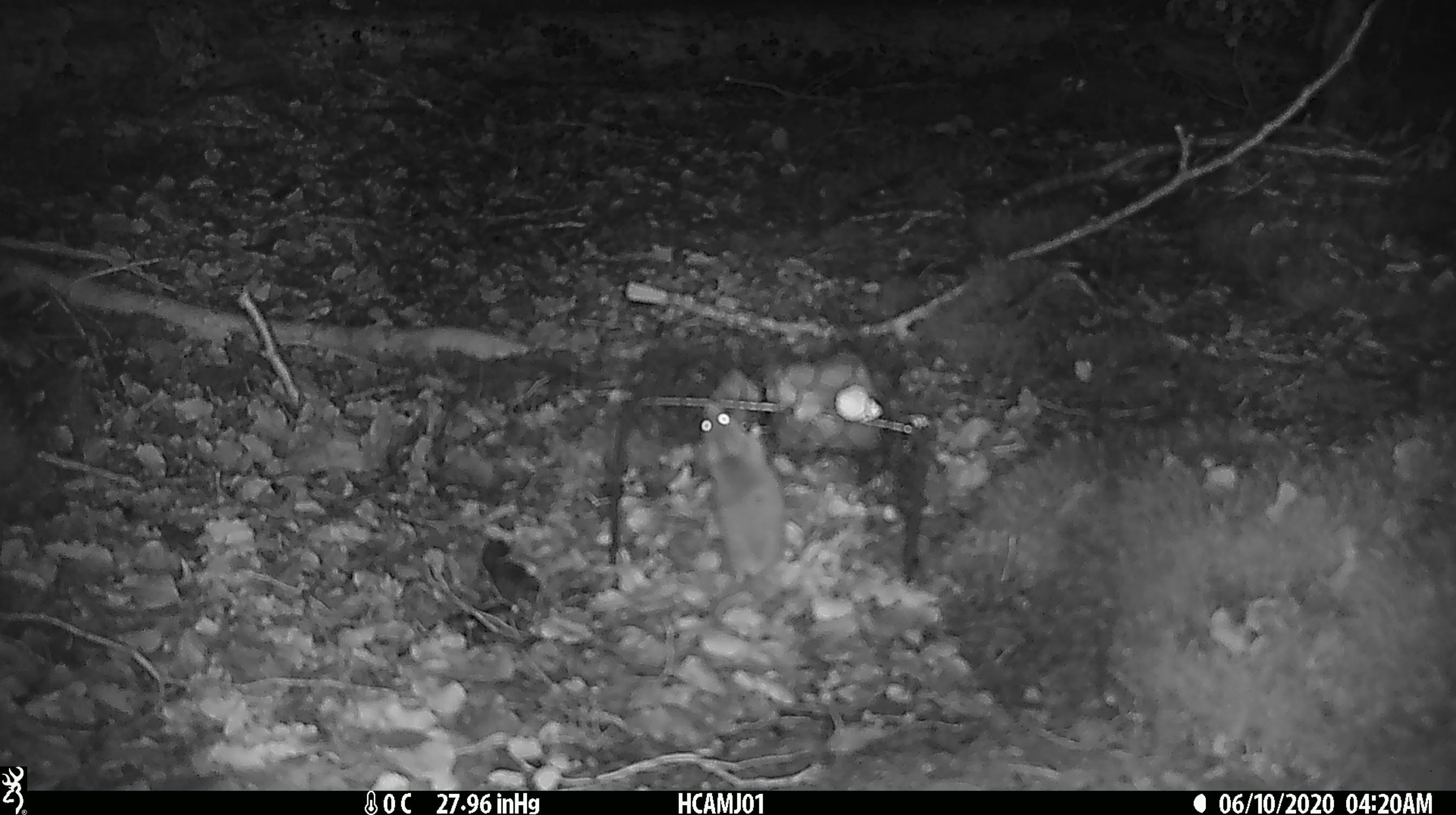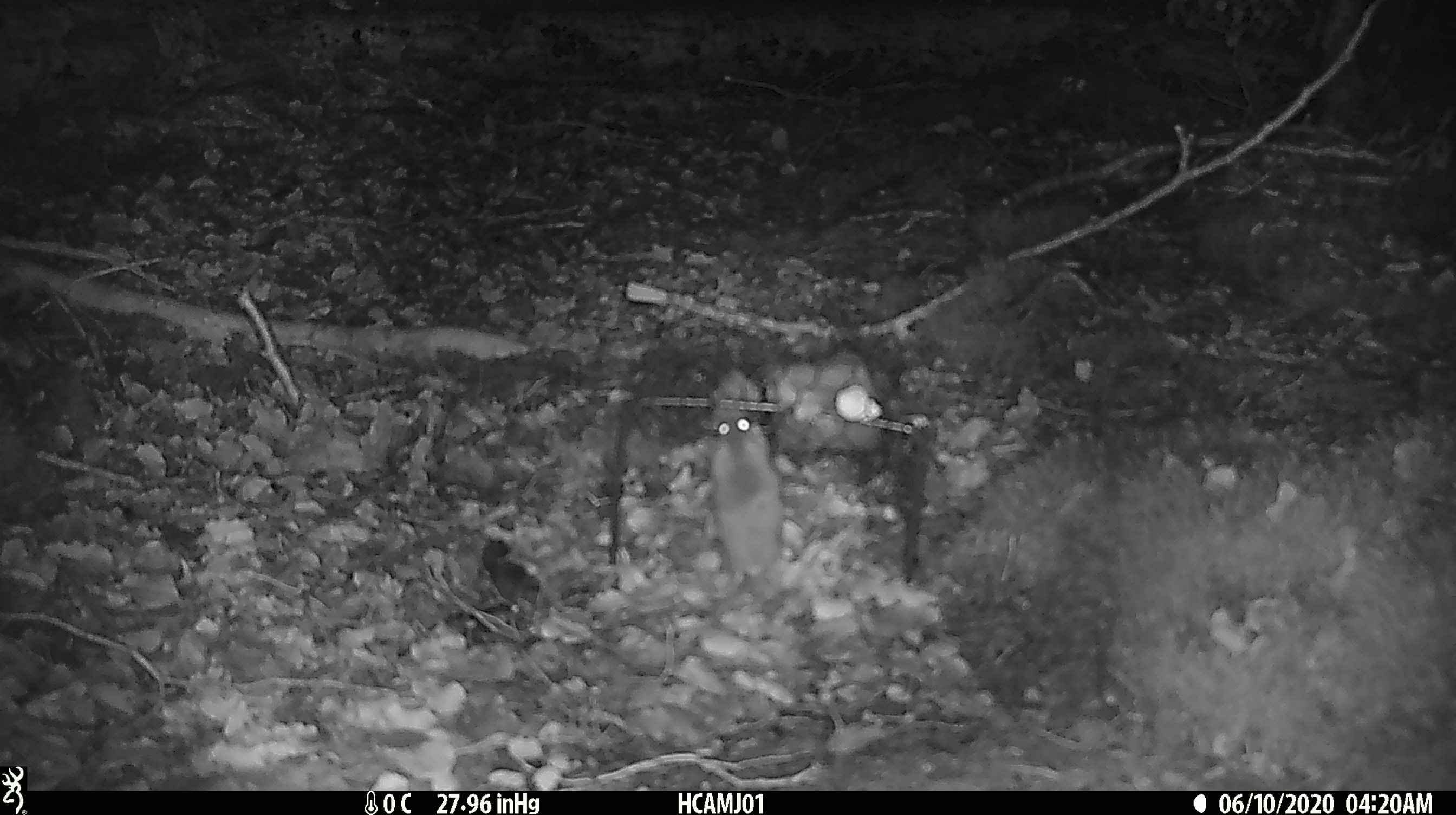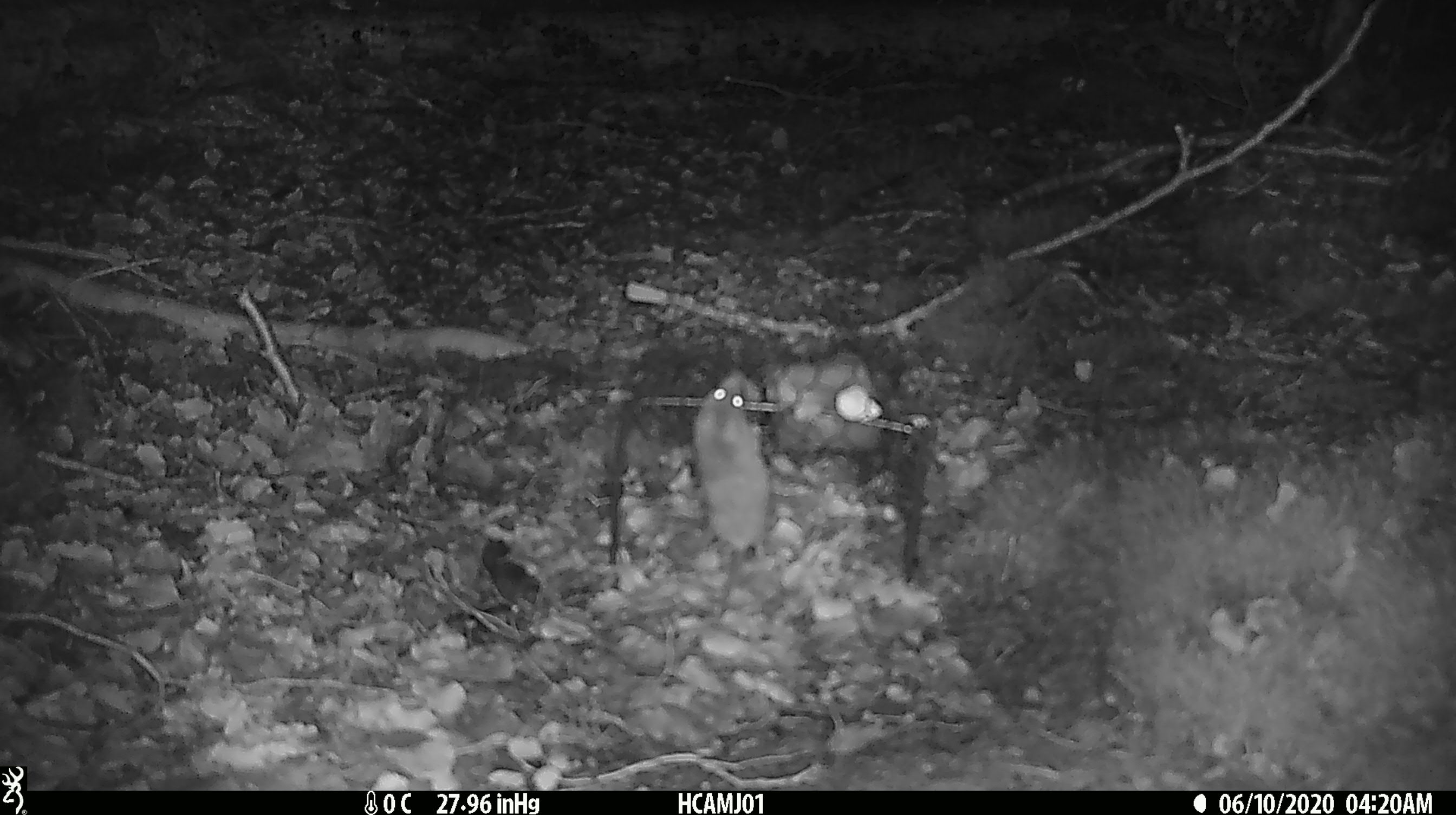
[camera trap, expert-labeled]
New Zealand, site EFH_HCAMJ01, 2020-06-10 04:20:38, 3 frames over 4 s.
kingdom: Animalia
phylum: Chordata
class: Mammalia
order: Rodentia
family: Muridae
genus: Mus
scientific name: Mus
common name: mouse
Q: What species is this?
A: Mouse (Mus).